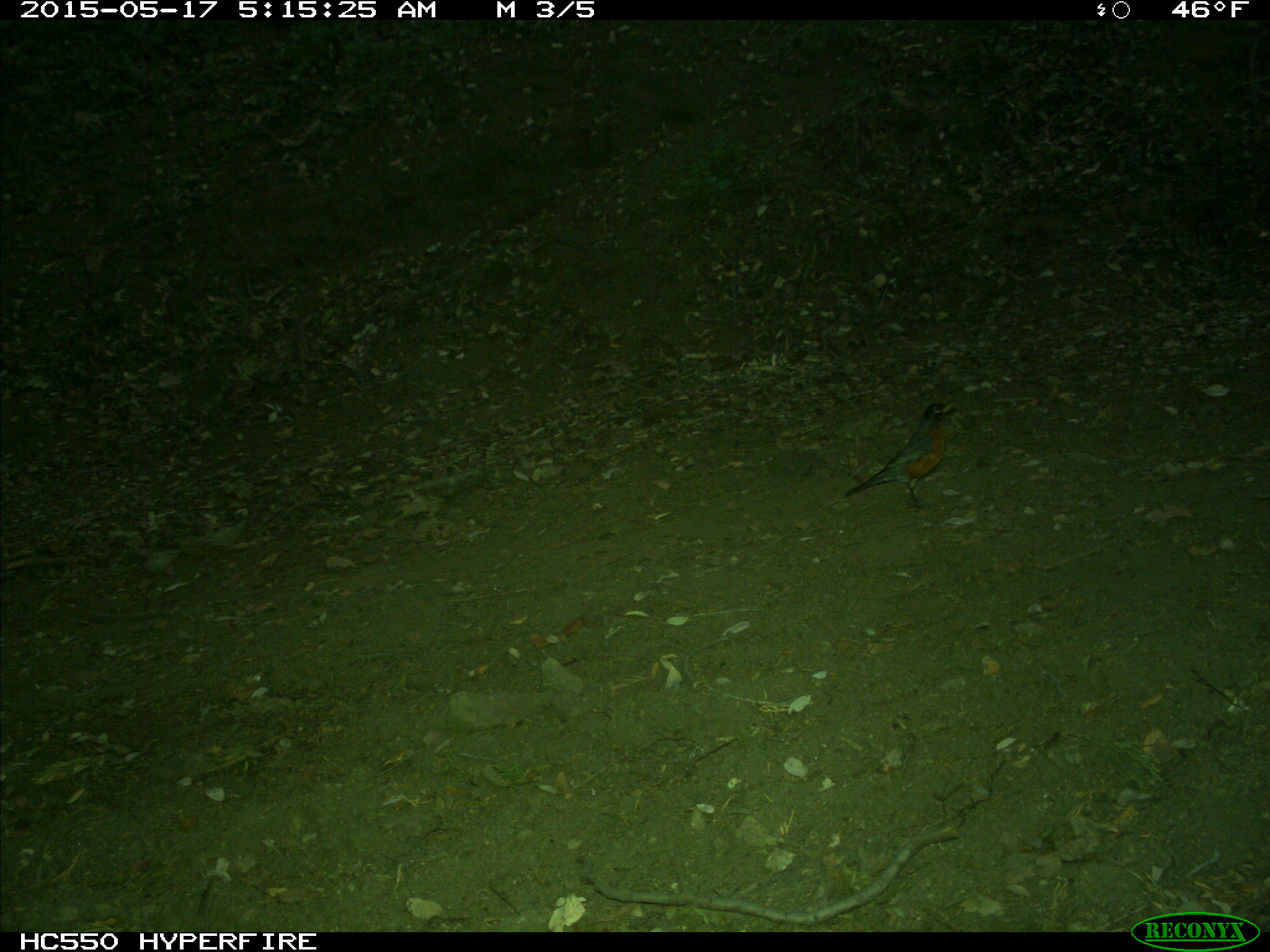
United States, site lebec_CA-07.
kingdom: Animalia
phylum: Chordata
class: Aves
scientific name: Aves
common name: birds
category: unidentified bird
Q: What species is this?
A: Unidentified bird (birds) (Aves).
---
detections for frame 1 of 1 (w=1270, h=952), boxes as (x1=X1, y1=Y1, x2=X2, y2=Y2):
animal: (x1=845, y1=397, x2=959, y2=513)